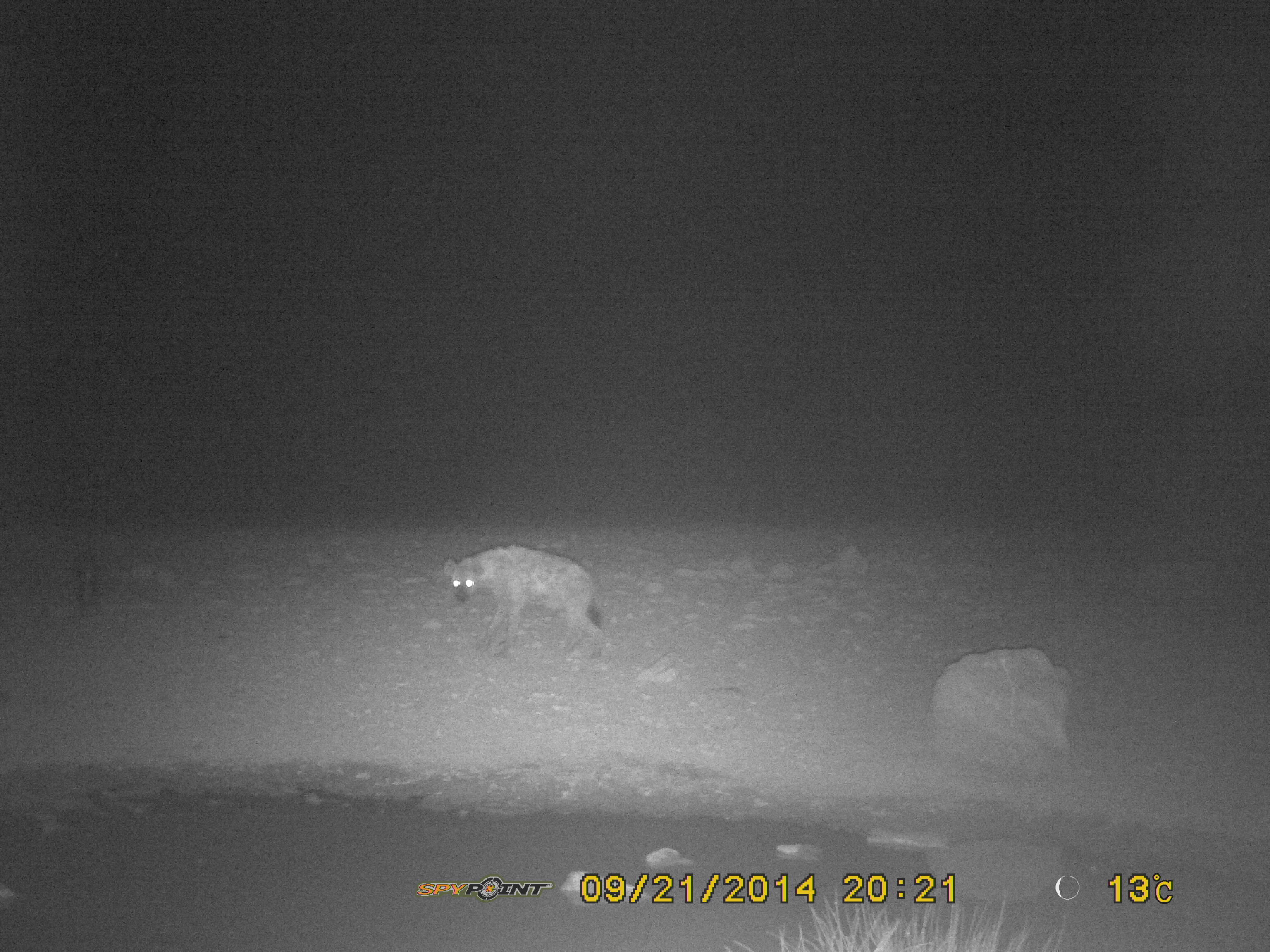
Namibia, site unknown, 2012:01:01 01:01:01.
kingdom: Animalia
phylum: Chordata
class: Mammalia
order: Carnivora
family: Hyaenidae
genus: Crocuta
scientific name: Crocuta crocuta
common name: spotted hyena